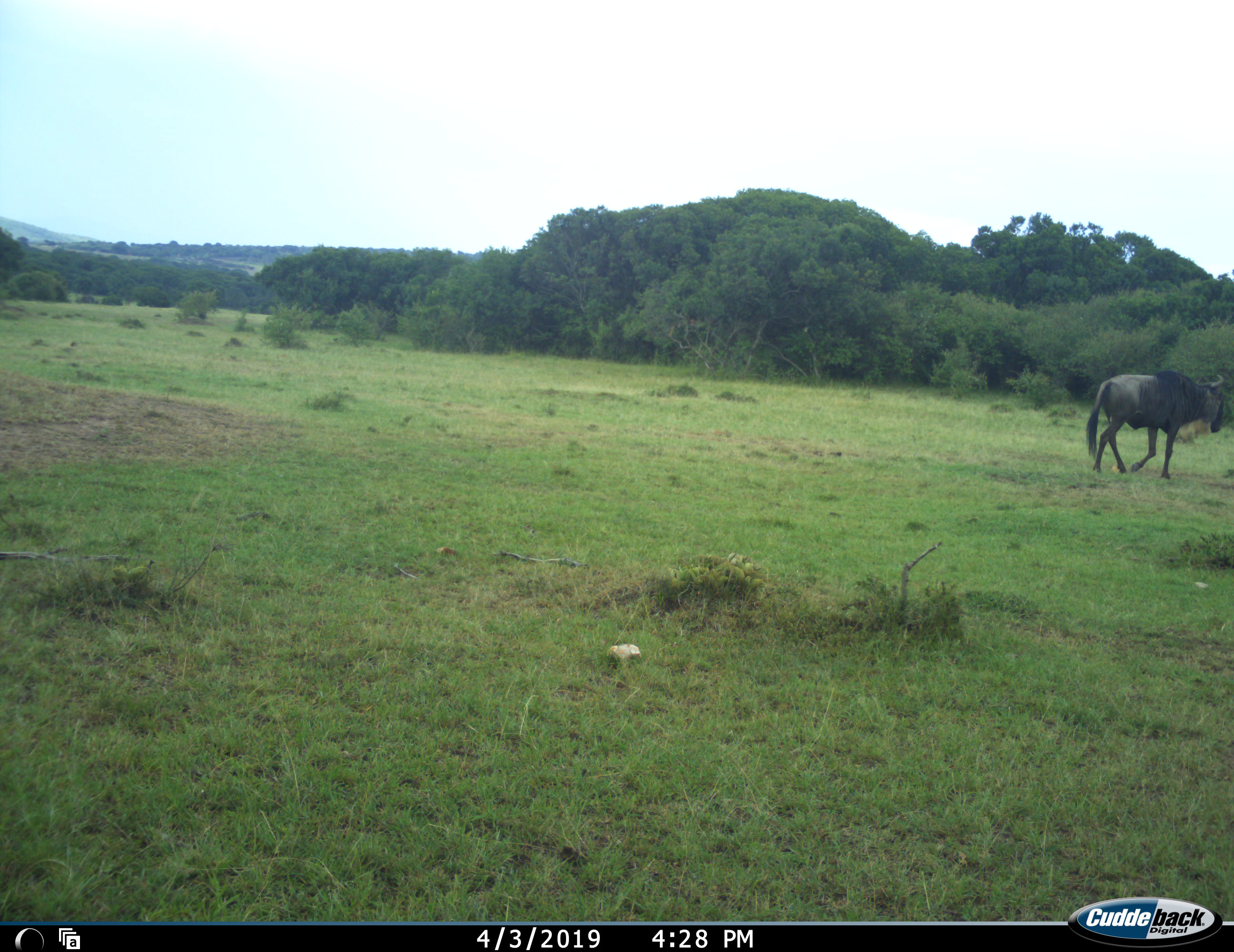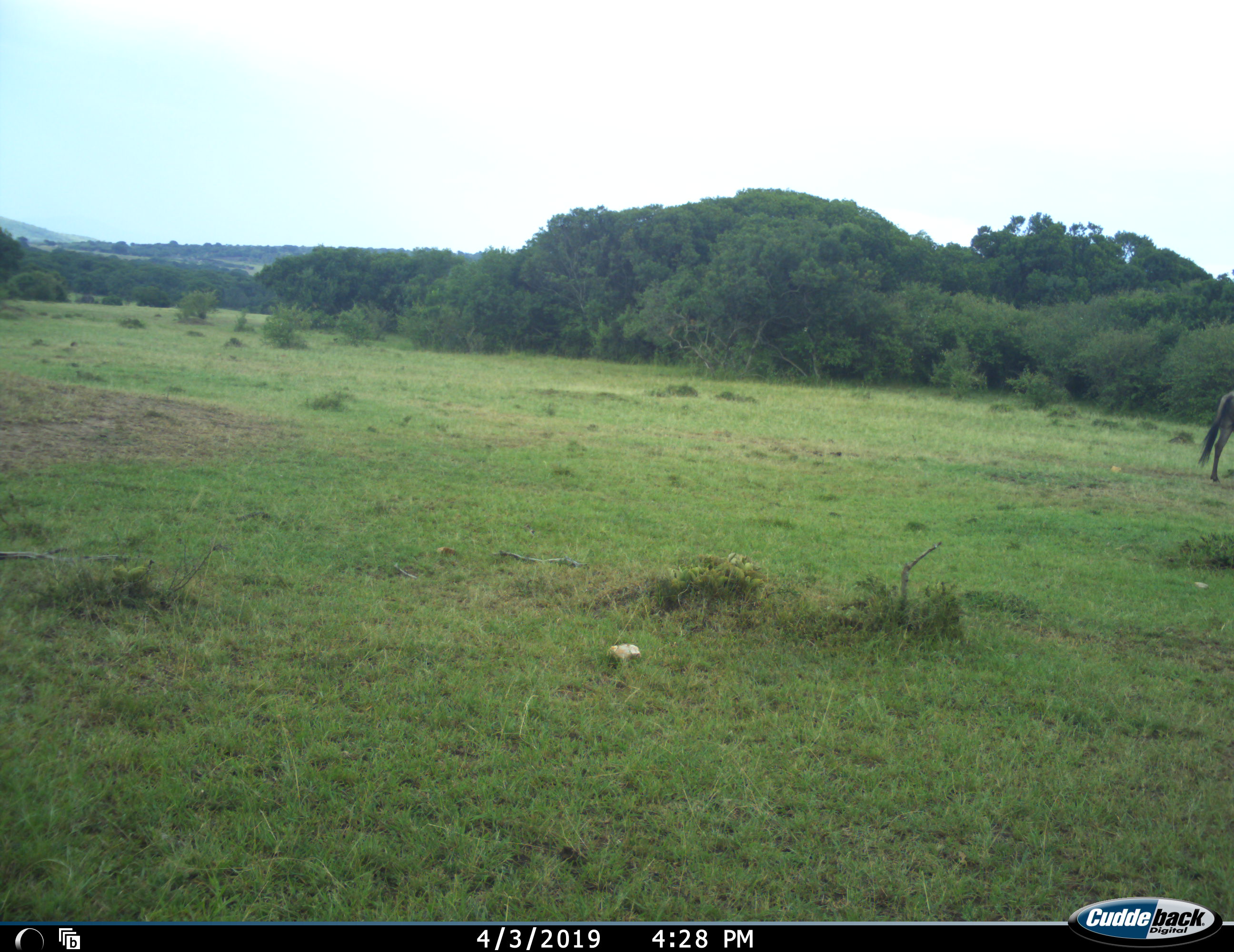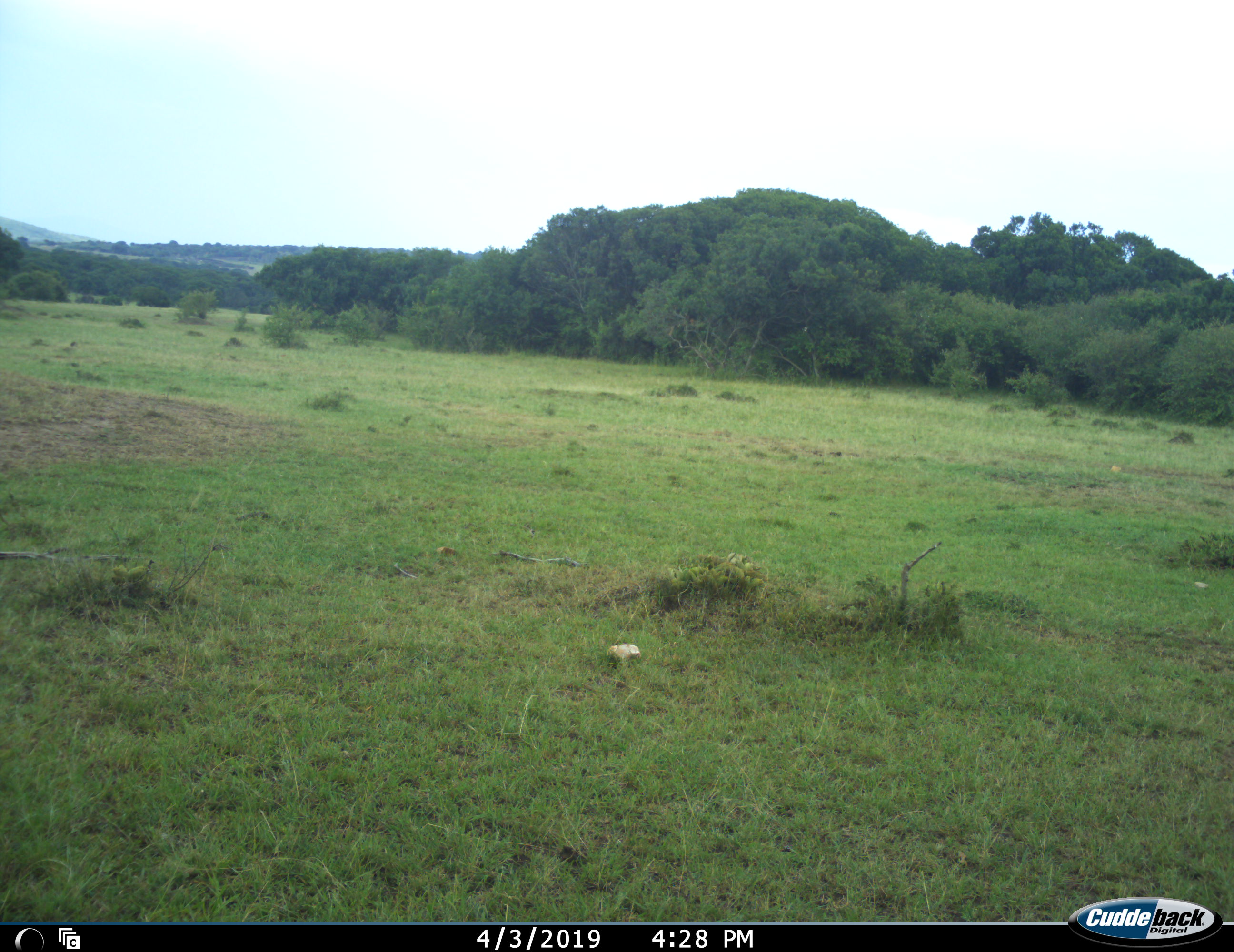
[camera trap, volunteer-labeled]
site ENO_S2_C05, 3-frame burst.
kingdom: Animalia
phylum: Chordata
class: Mammalia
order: Artiodactyla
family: Bovidae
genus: Connochaetes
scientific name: Connochaetes taurinus taurinus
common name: blue wildebeest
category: wildebeestblue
Wildebeestblue (blue wildebeest) (Connochaetes taurinus taurinus), count 1. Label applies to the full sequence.